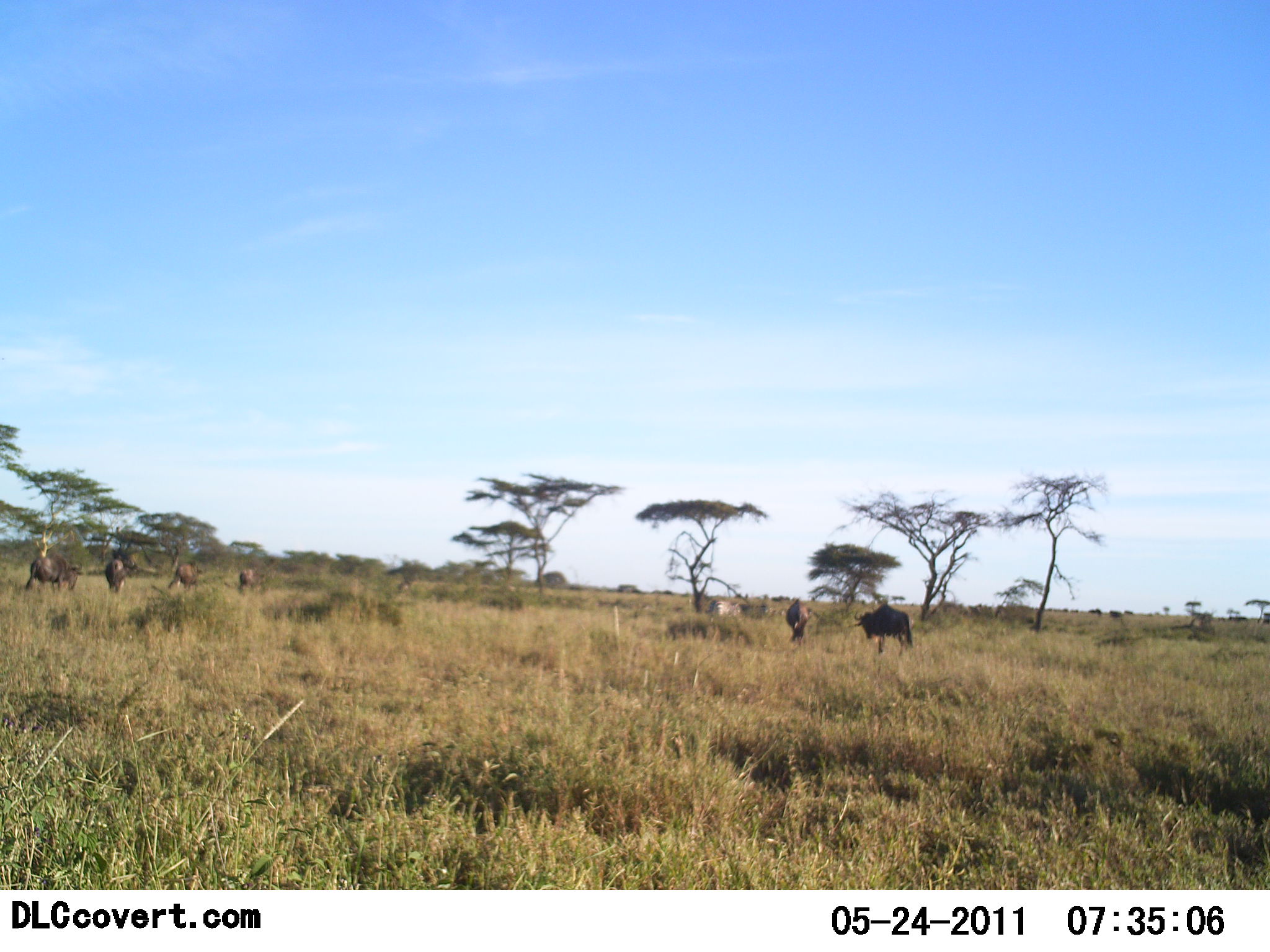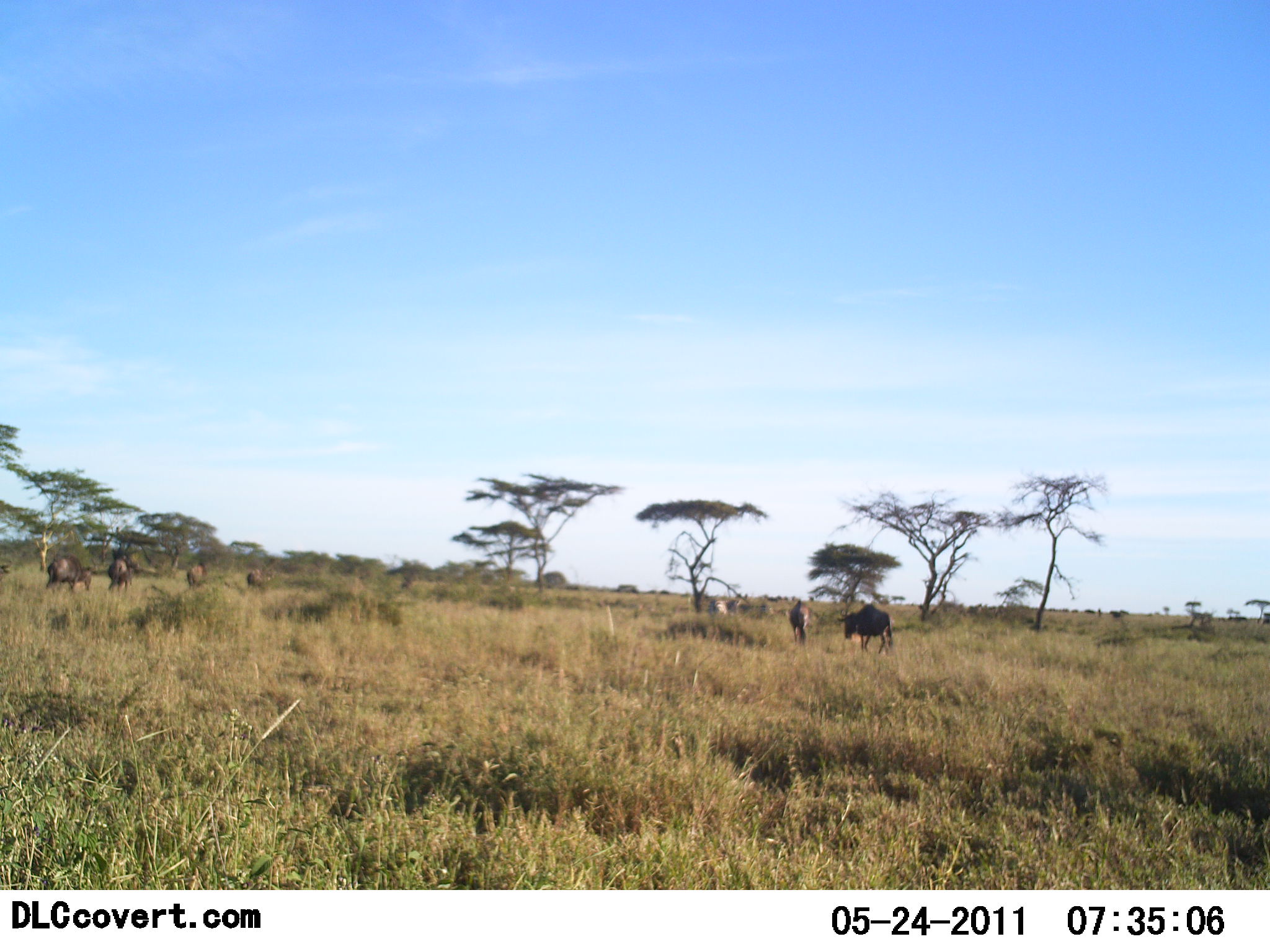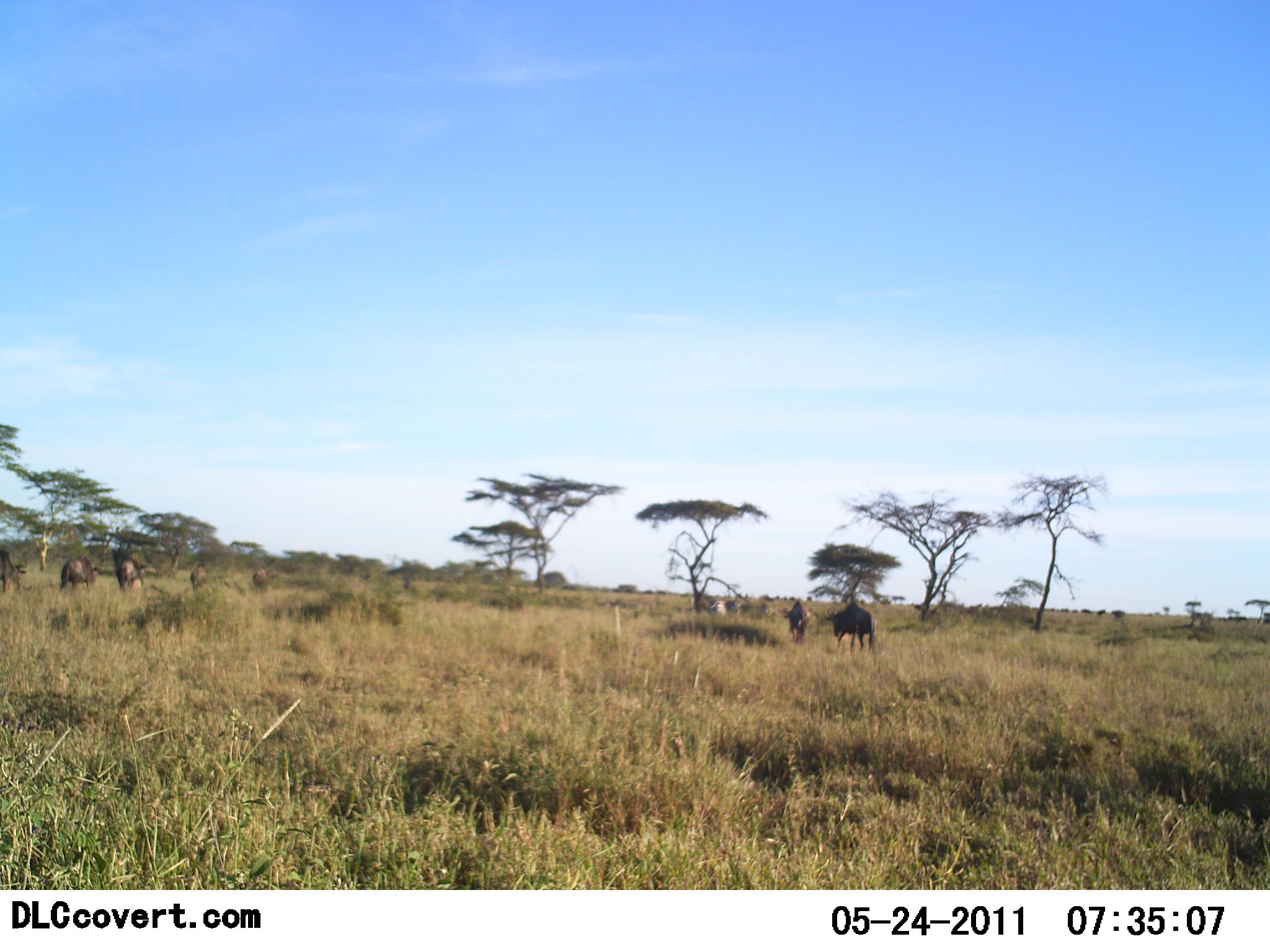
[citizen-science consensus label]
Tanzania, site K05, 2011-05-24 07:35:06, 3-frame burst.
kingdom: Animalia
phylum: Chordata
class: Mammalia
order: Artiodactyla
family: Bovidae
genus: Connochaetes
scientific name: Connochaetes taurinus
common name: blue wildebeest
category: wildebeest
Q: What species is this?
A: Wildebeest (blue wildebeest) (Connochaetes taurinus).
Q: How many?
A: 8.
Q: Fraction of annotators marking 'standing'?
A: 17%.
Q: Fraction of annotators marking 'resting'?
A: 0%.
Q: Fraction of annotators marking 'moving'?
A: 75%.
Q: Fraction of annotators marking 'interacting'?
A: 0%.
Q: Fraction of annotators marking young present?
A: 0%.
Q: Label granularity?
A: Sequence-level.